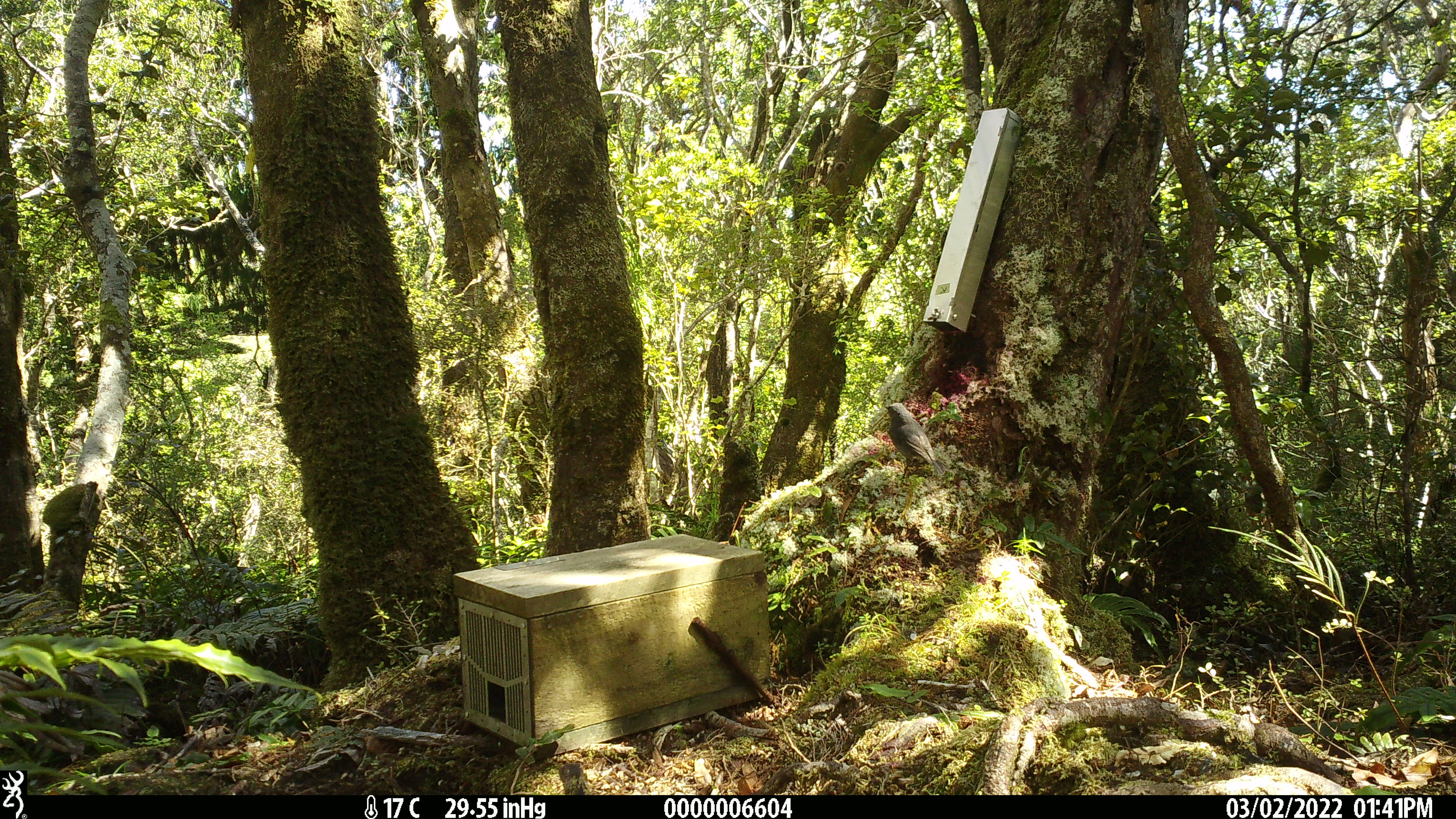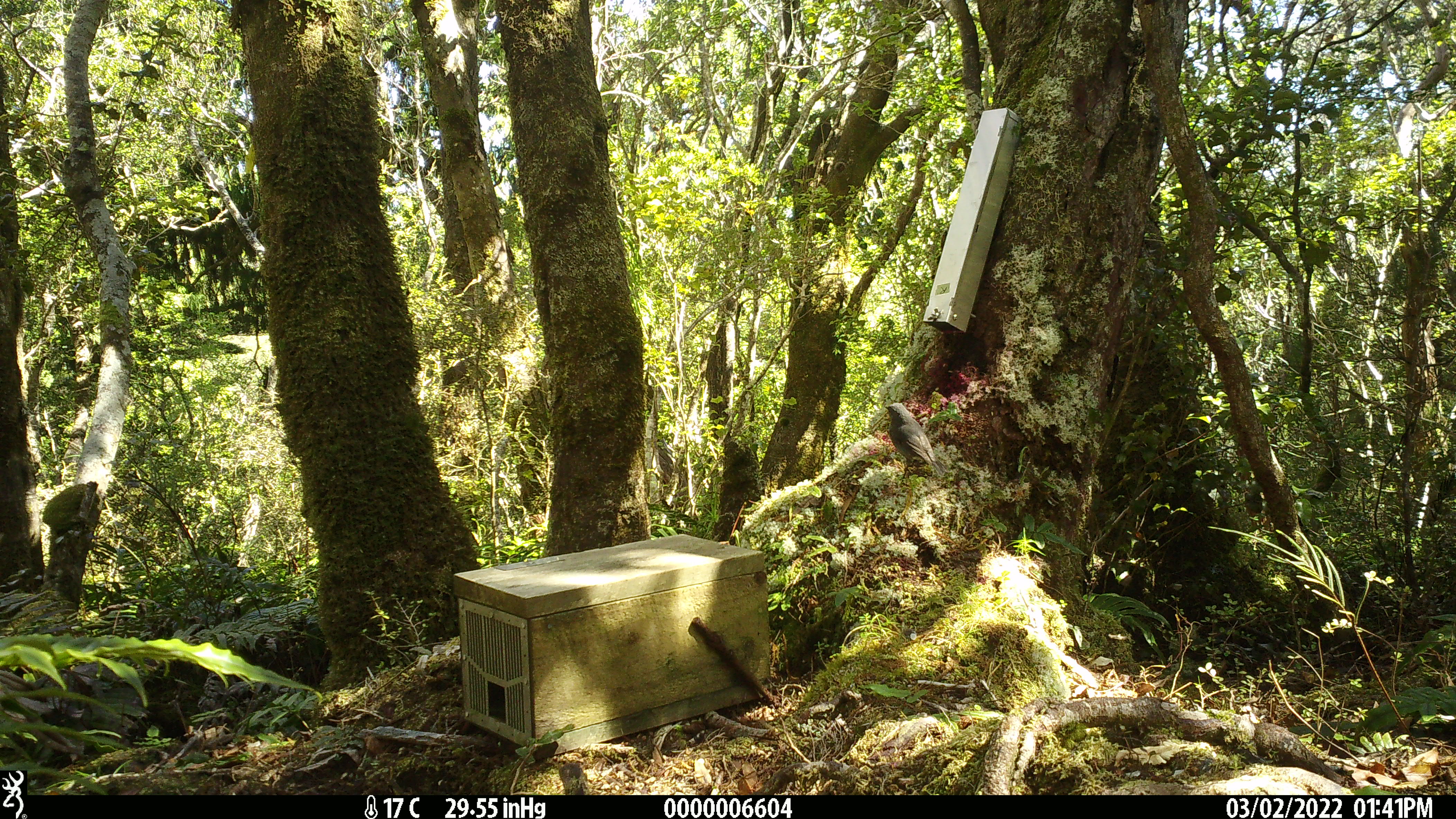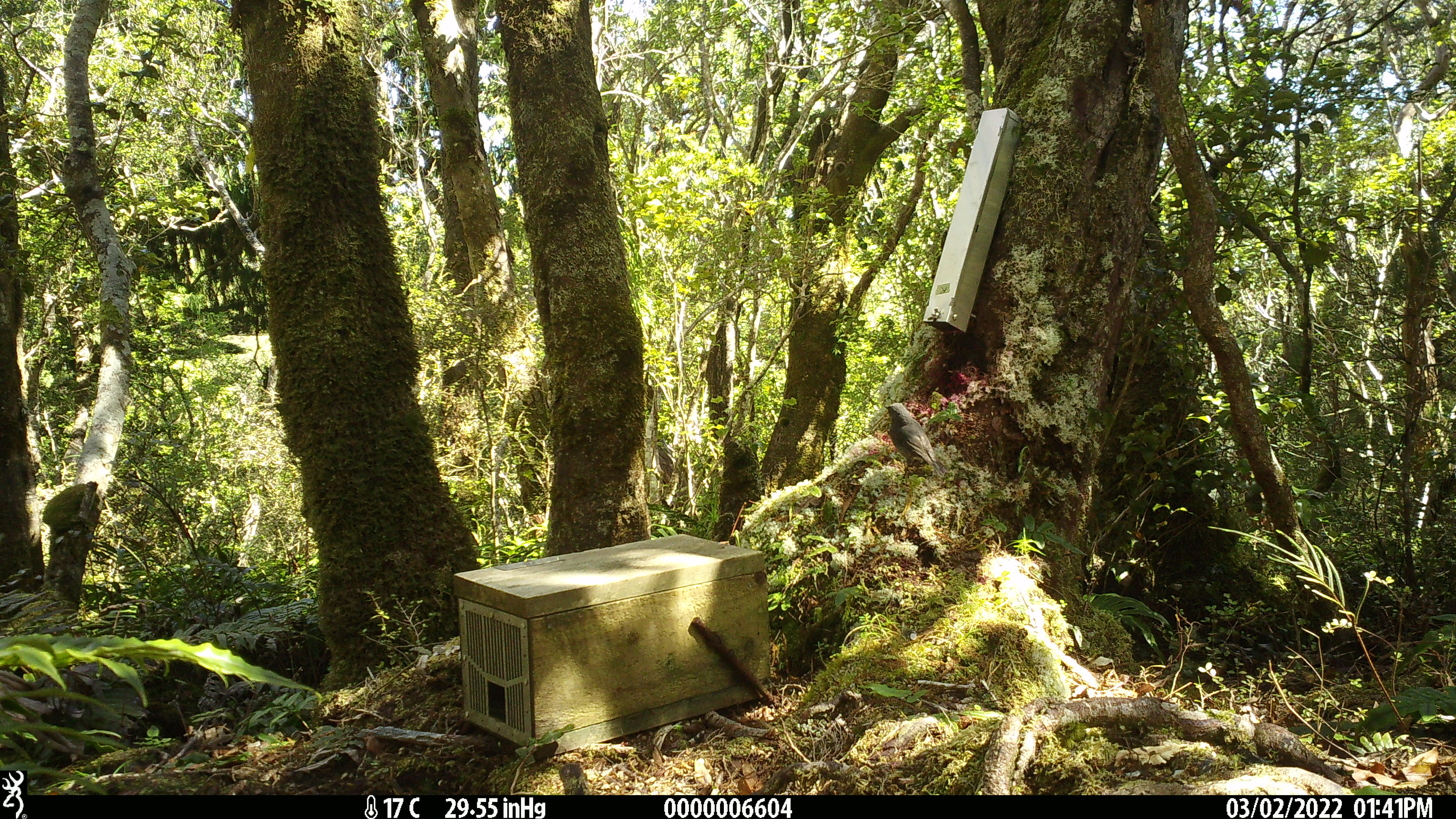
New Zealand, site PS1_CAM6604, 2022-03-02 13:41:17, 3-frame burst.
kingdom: Animalia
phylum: Chordata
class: Aves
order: Passeriformes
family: Petroicidae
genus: Petroica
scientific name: Petroica australis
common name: new zealand robin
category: robin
Robin (new zealand robin) (Petroica australis).